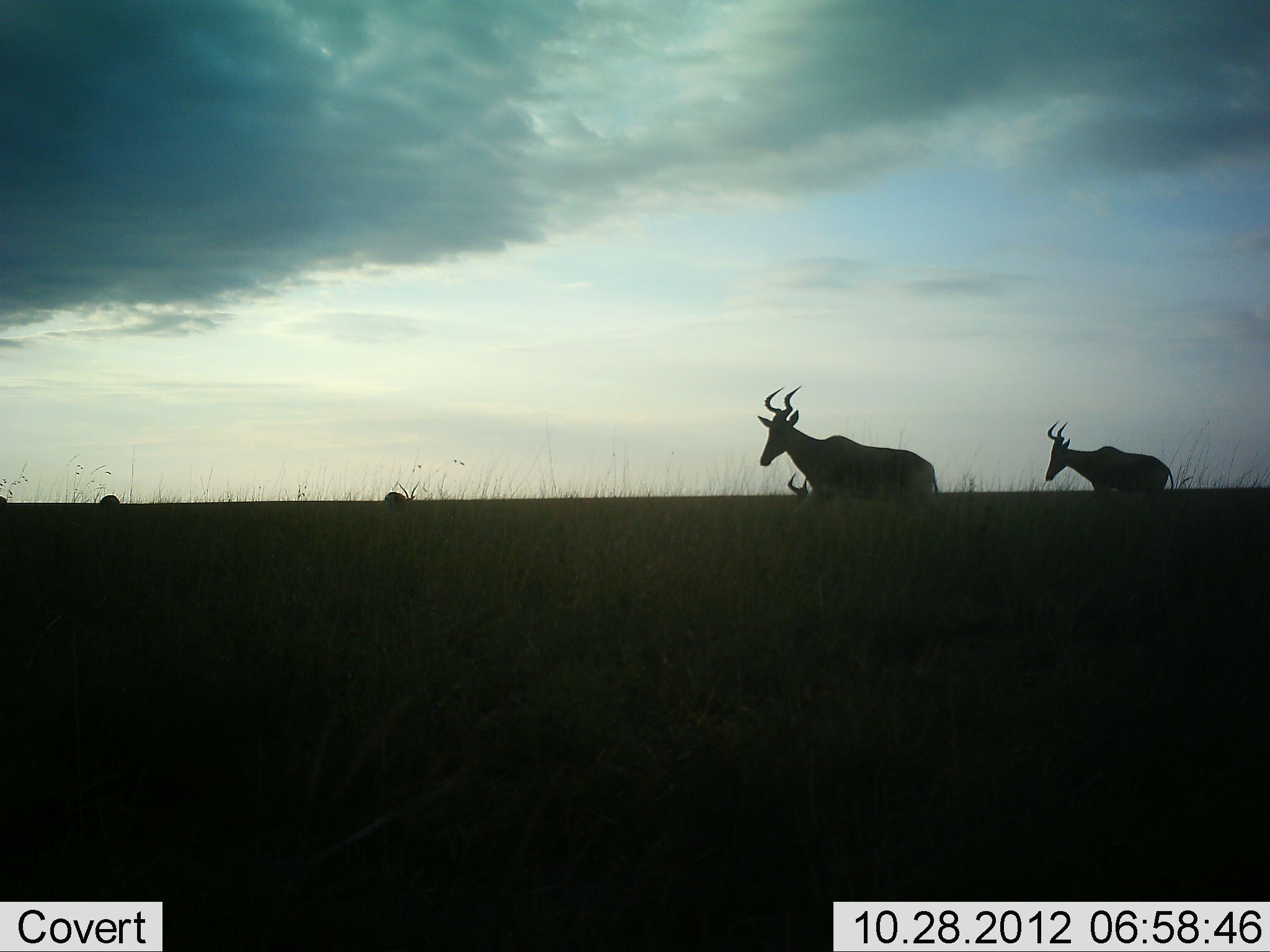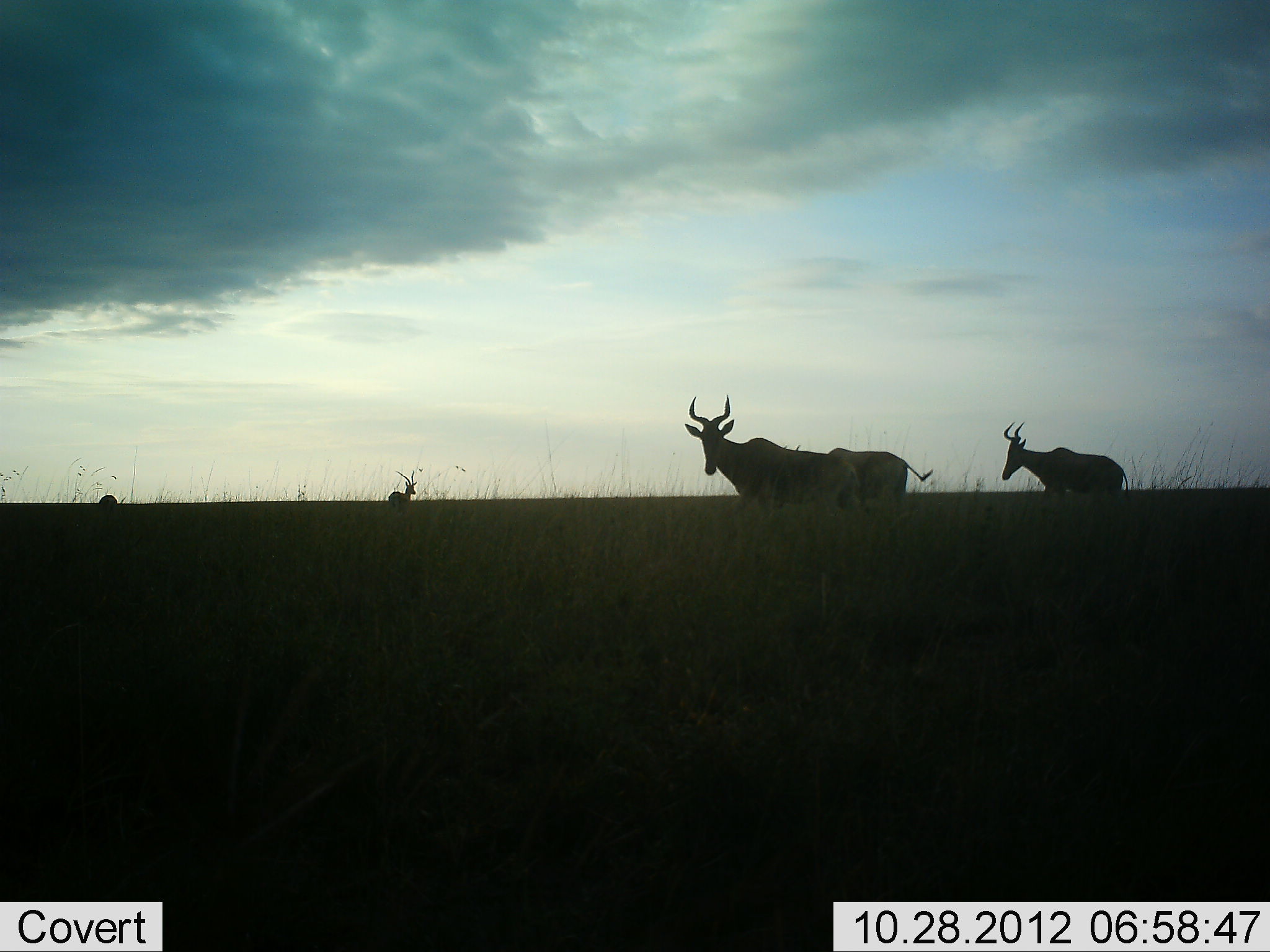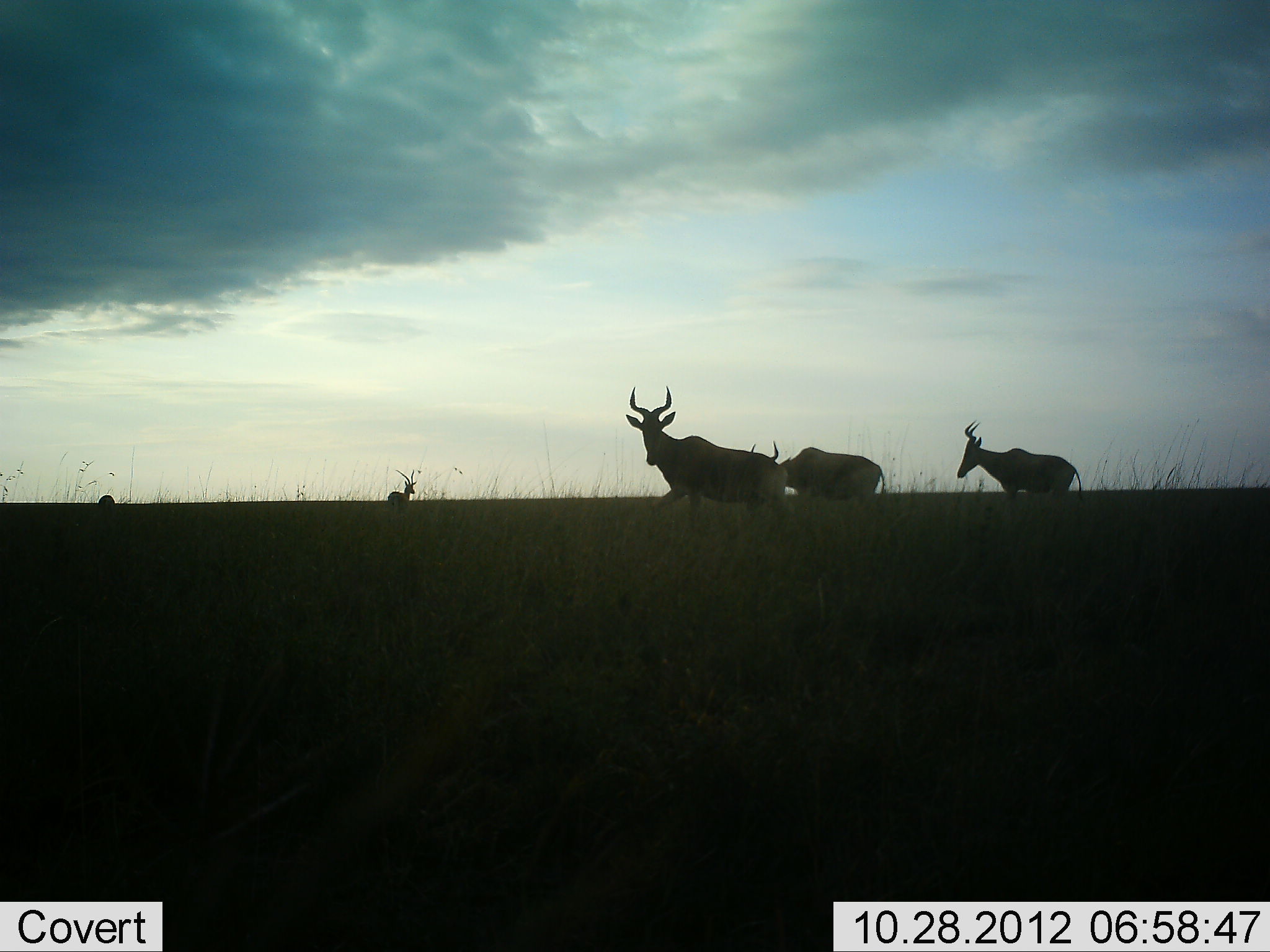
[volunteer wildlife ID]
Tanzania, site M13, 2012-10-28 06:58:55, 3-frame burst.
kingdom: Animalia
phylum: Chordata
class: Mammalia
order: Artiodactyla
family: Bovidae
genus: Alcelaphus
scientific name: Alcelaphus buselaphus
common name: hartebeest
Hartebeest (Alcelaphus buselaphus), count 3. Behavior (volunteer vote fractions): standing 50%, resting 0%, moving 83%, interacting 0%. Young present (vote fraction): 0%. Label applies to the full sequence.